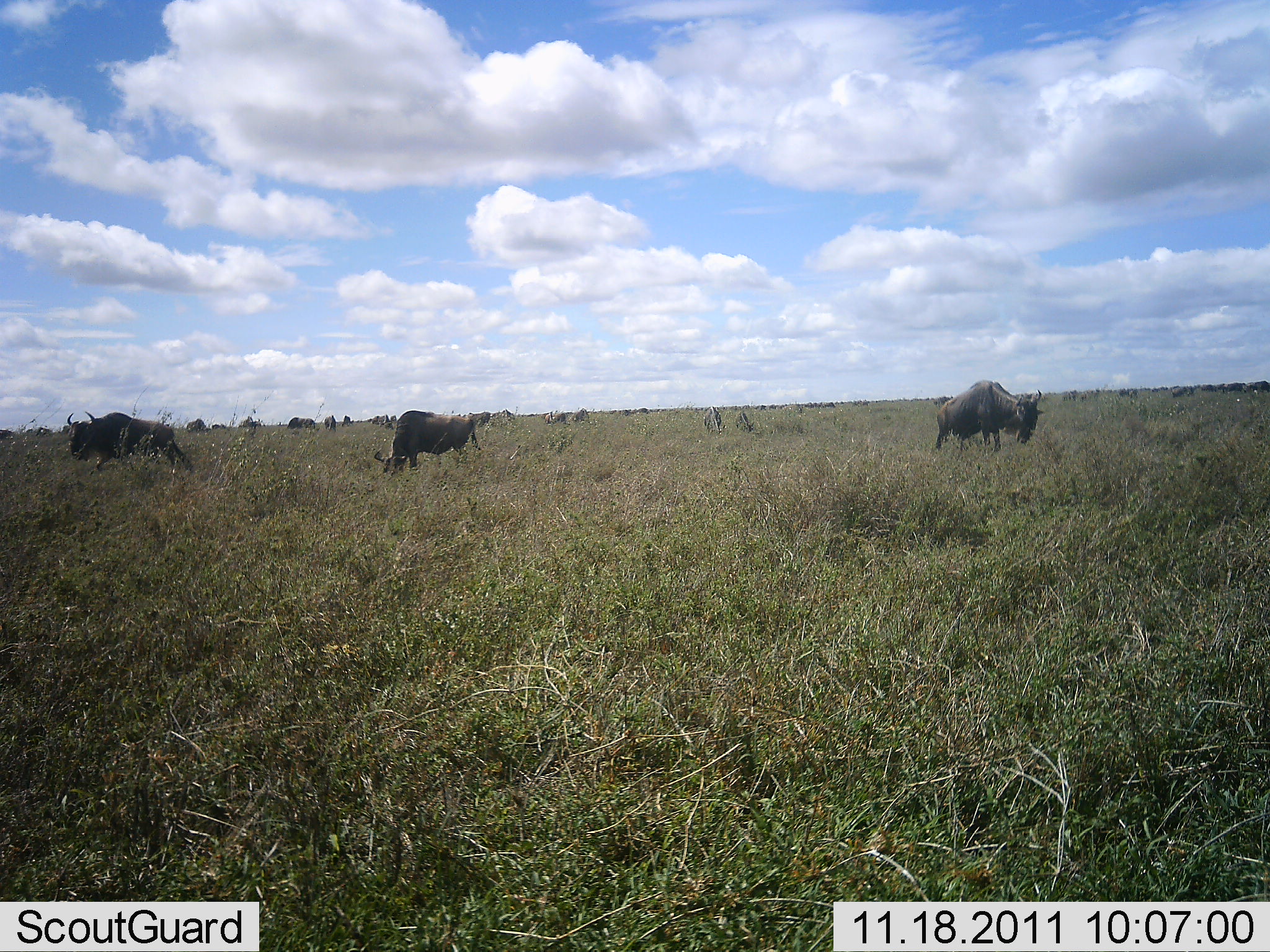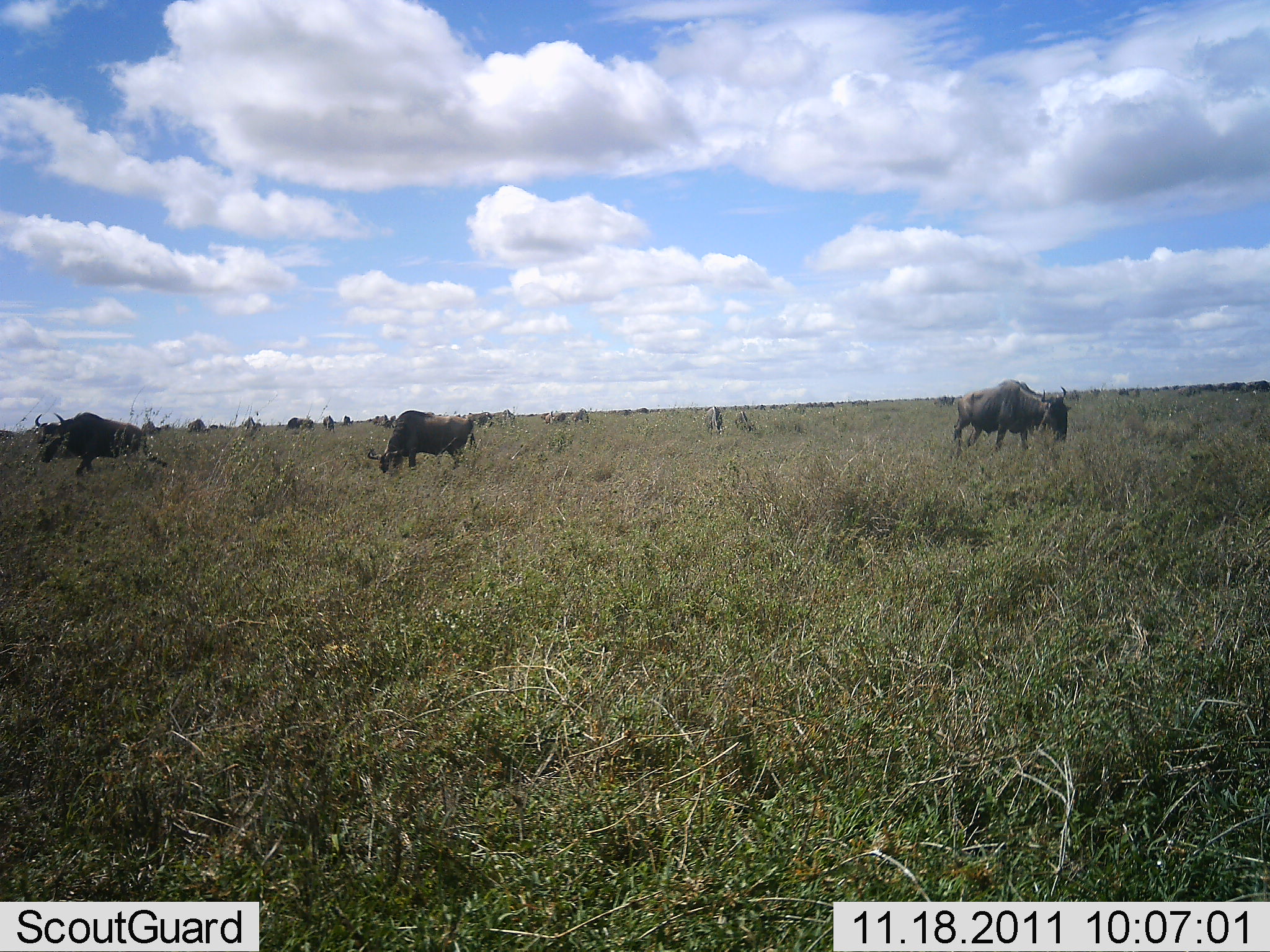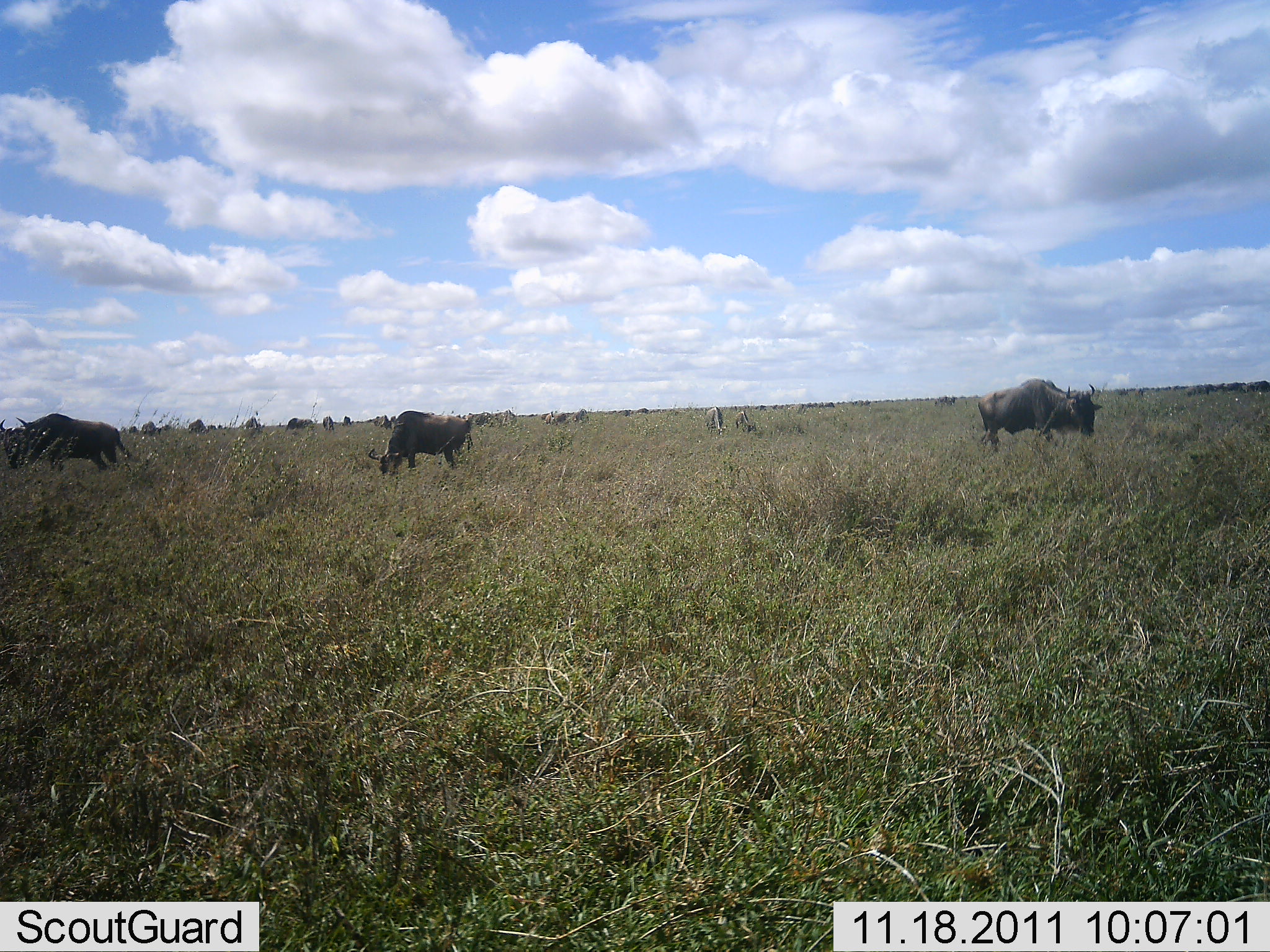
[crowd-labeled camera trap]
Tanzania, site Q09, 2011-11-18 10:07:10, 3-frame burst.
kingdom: Animalia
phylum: Chordata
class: Mammalia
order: Artiodactyla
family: Bovidae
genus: Connochaetes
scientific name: Connochaetes taurinus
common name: blue wildebeest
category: wildebeest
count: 4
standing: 33%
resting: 0%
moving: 33%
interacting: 0%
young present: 0%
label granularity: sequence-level